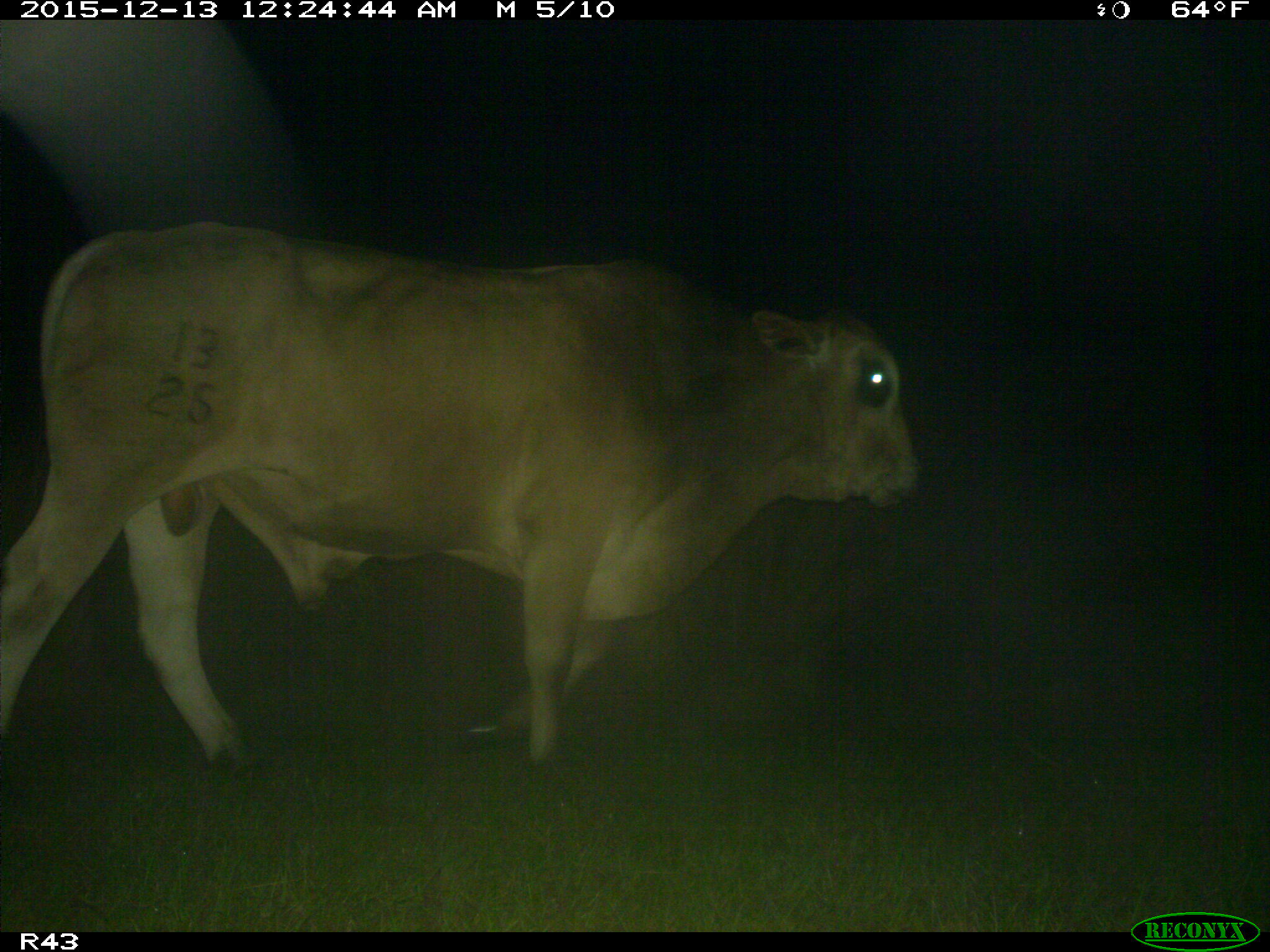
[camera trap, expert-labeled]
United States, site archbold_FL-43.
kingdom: Animalia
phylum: Chordata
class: Mammalia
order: Artiodactyla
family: Bovidae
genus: Bos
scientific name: Bos taurus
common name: domestic cow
Bos taurus (domestic cow).